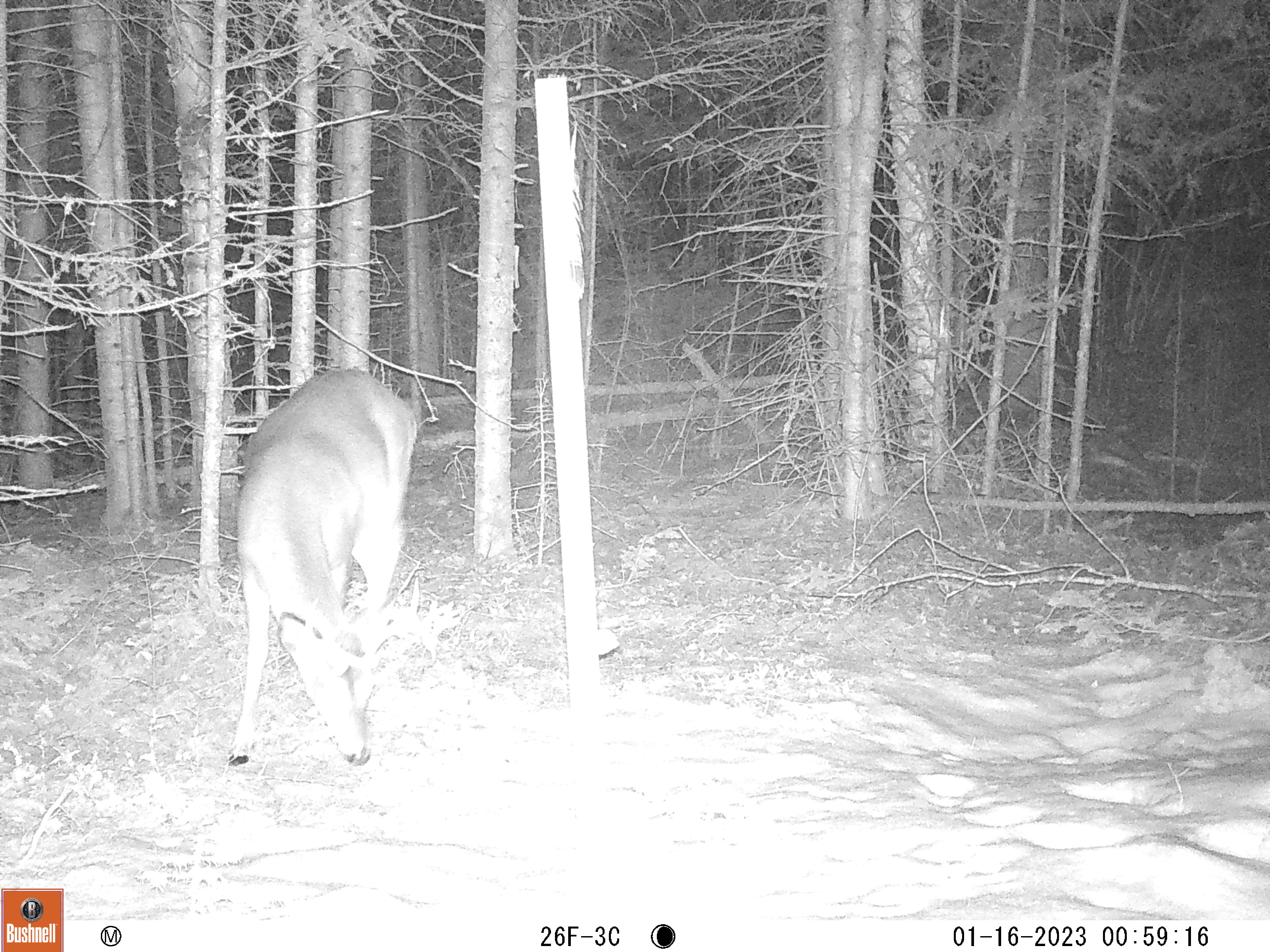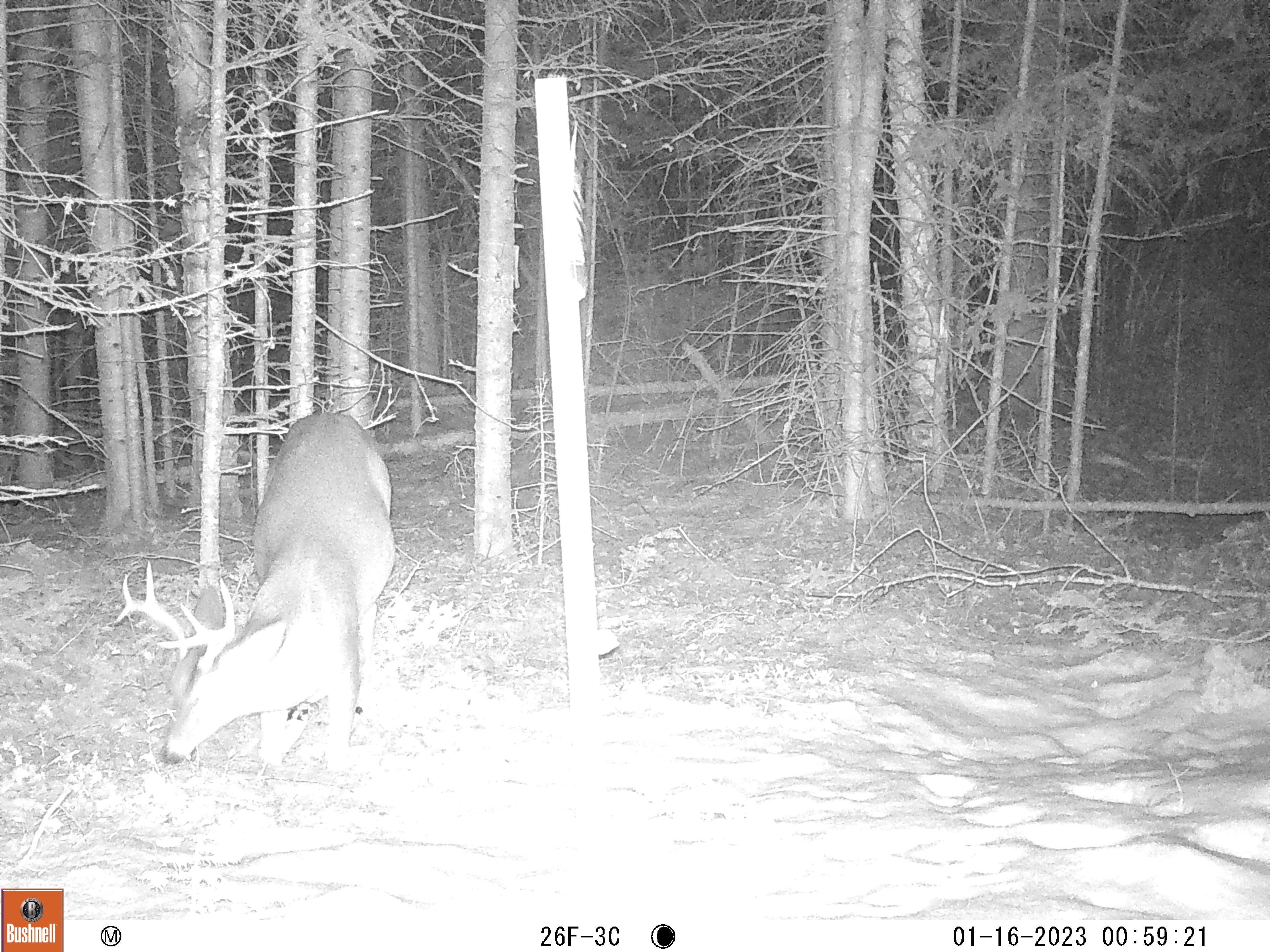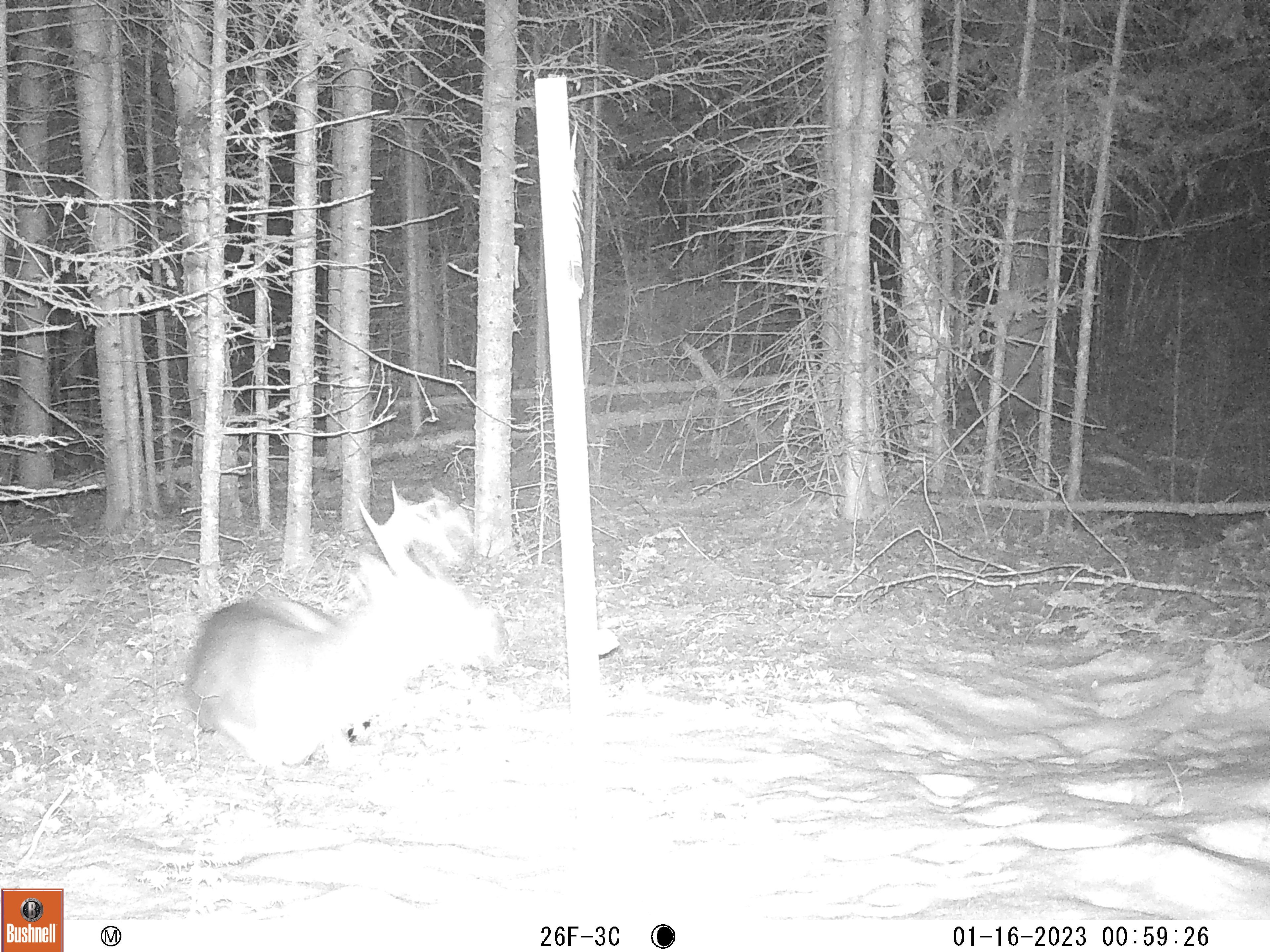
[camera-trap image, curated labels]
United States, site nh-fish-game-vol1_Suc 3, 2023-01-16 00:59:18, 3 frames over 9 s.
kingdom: Animalia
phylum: Chordata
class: Mammalia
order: Artiodactyla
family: Cervidae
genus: Odocoileus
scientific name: Odocoileus virginianus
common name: white-tailed deer